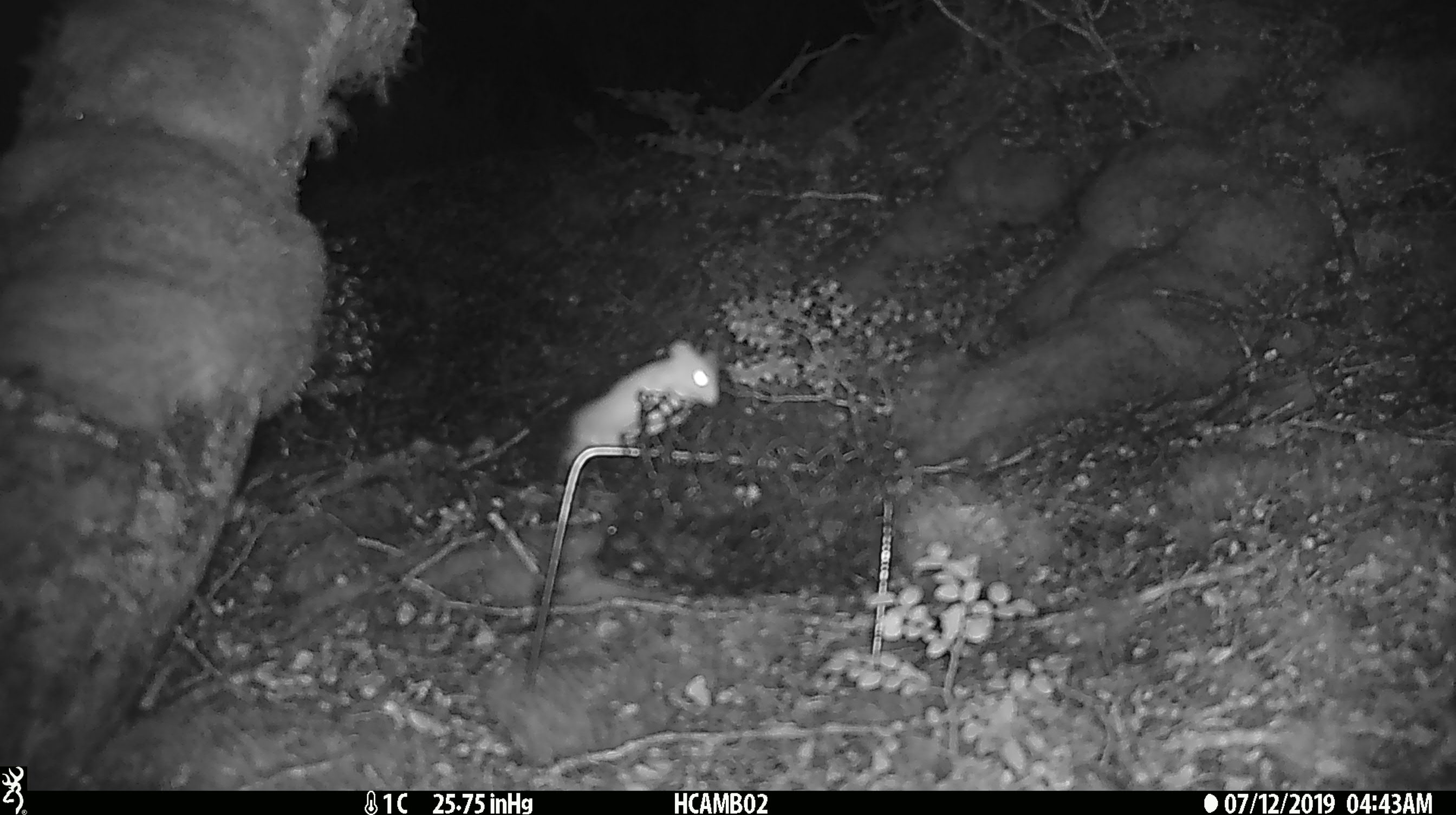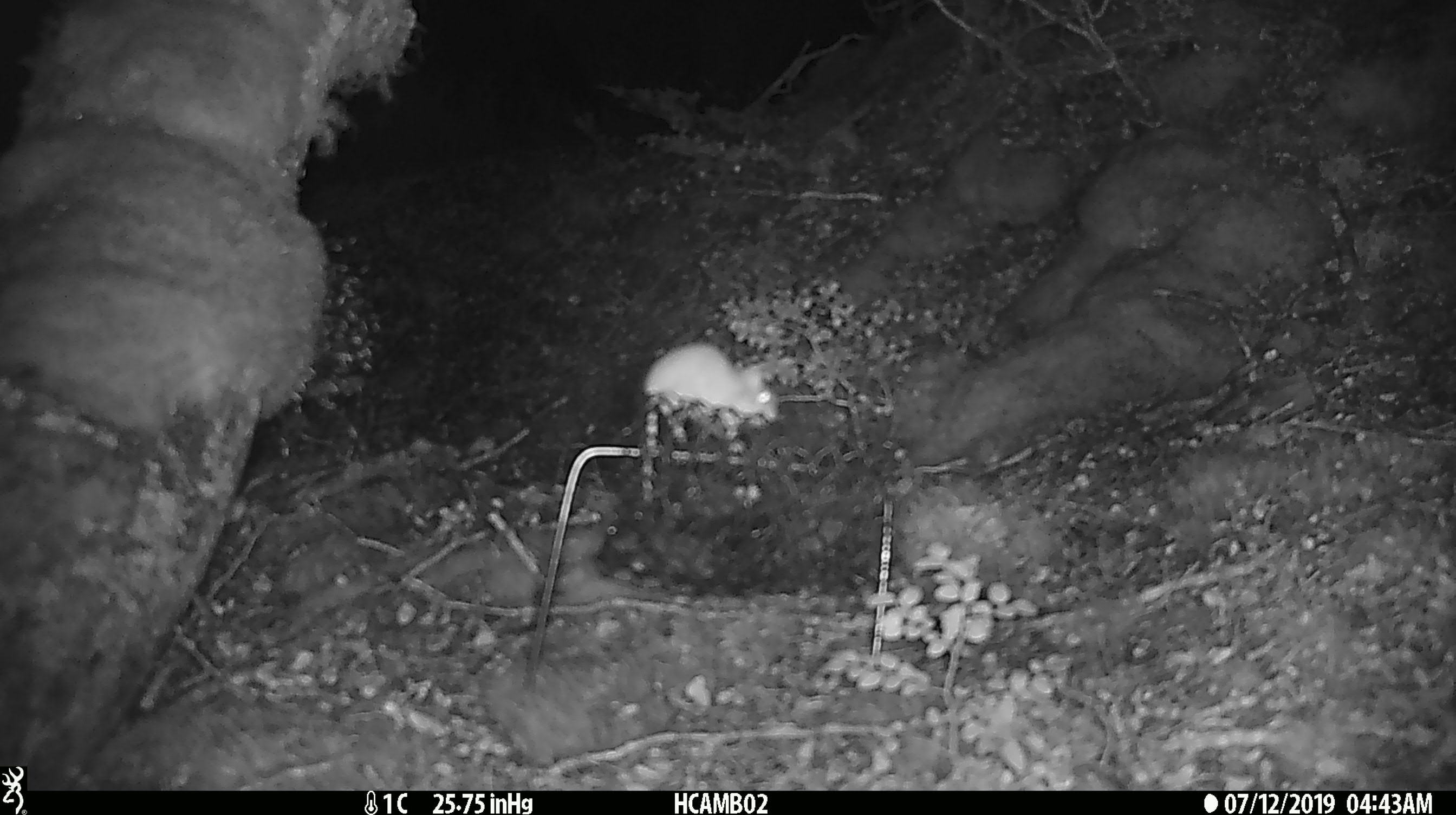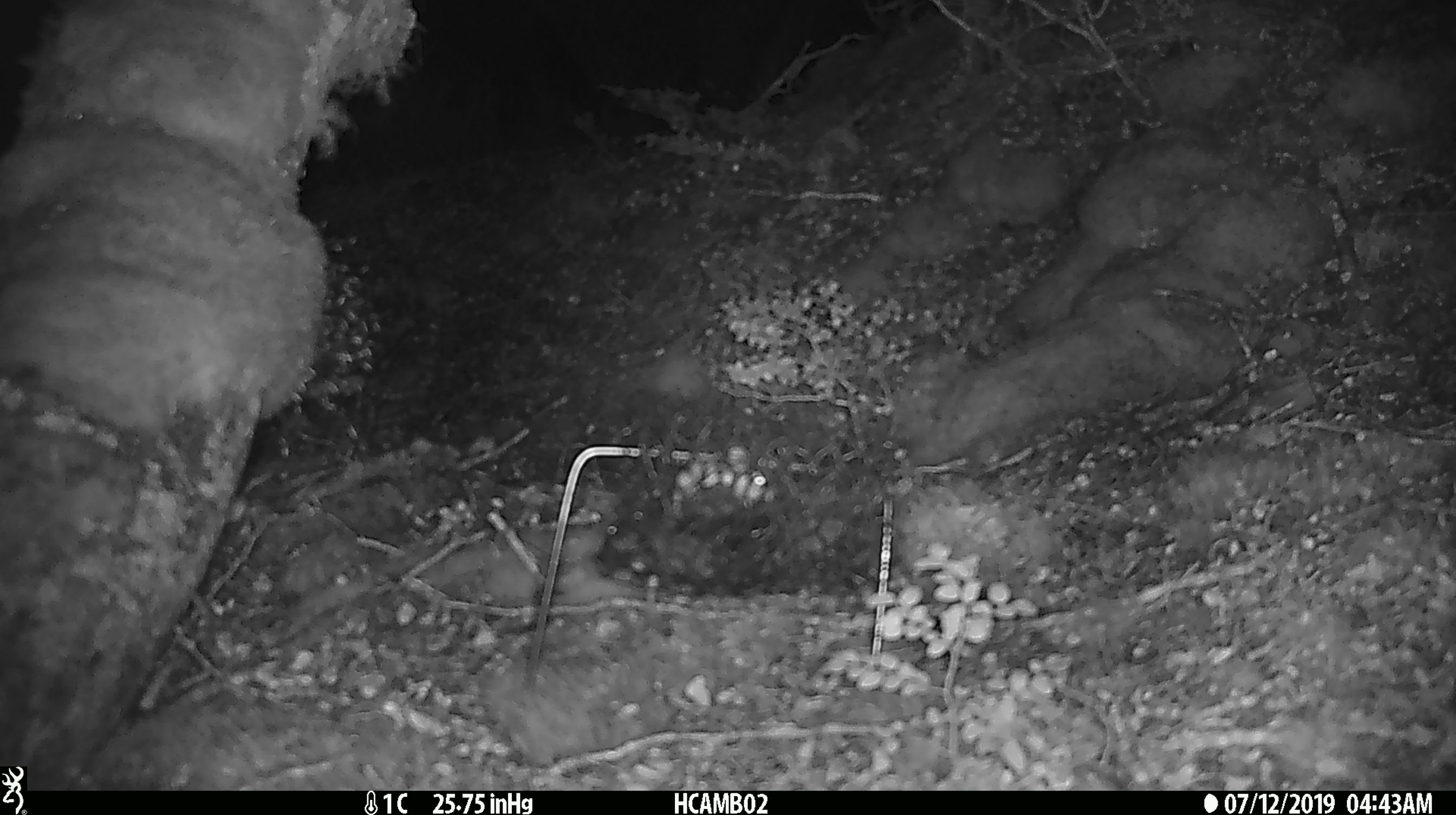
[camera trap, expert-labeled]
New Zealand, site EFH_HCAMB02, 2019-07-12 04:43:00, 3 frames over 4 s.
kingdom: Animalia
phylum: Chordata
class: Mammalia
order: Rodentia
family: Muridae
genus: Mus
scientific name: Mus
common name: mouse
Mouse (Mus).